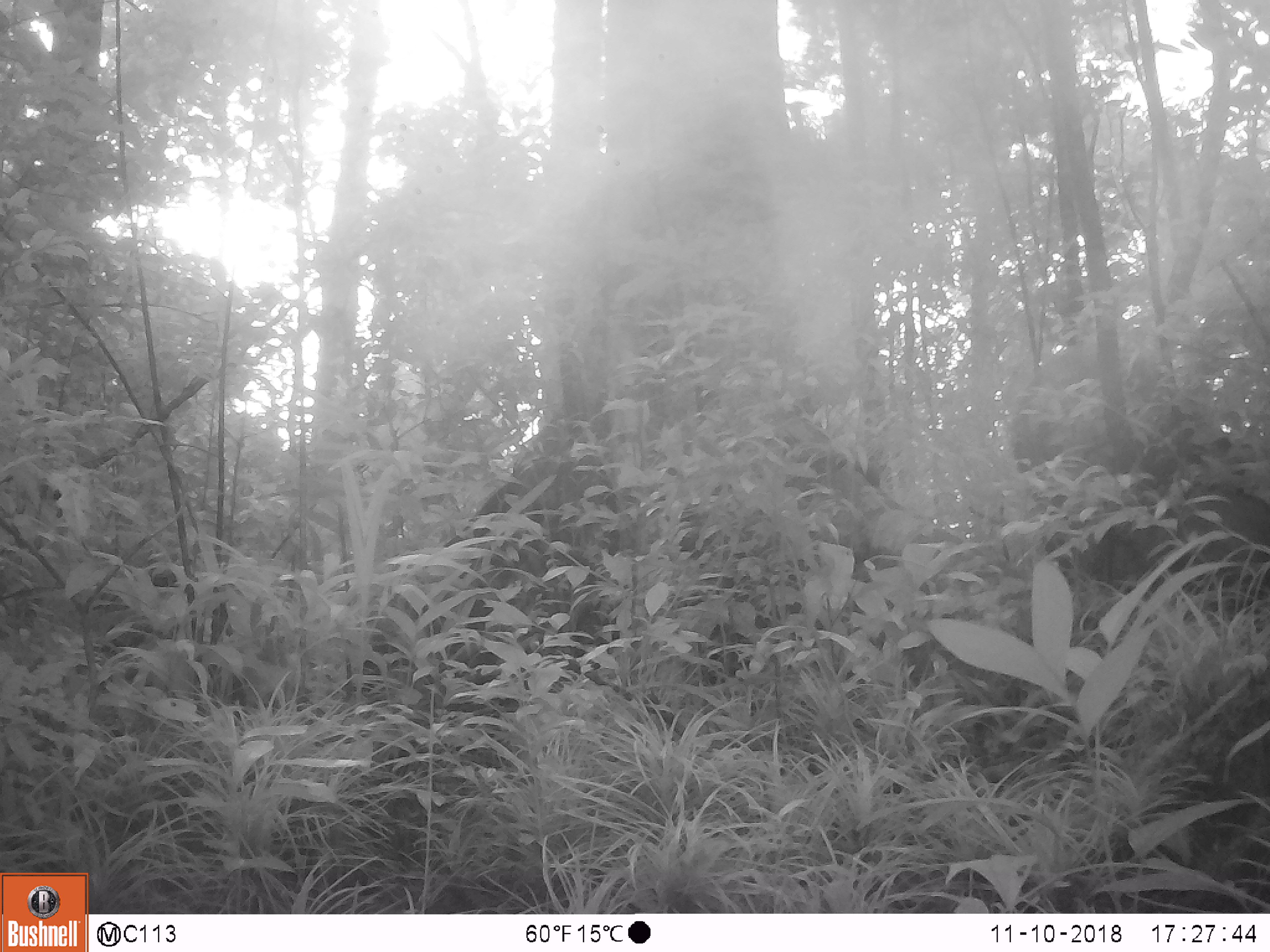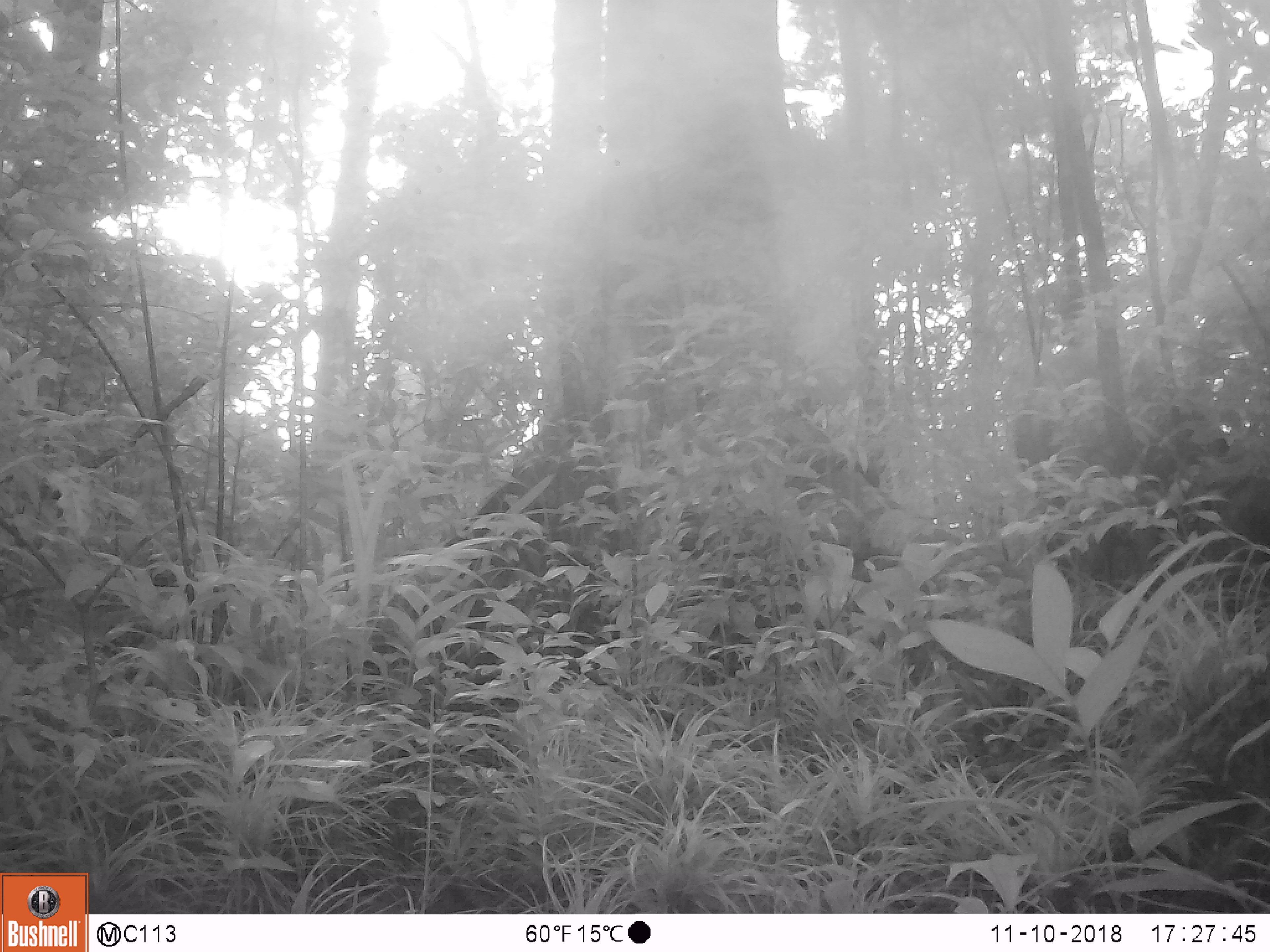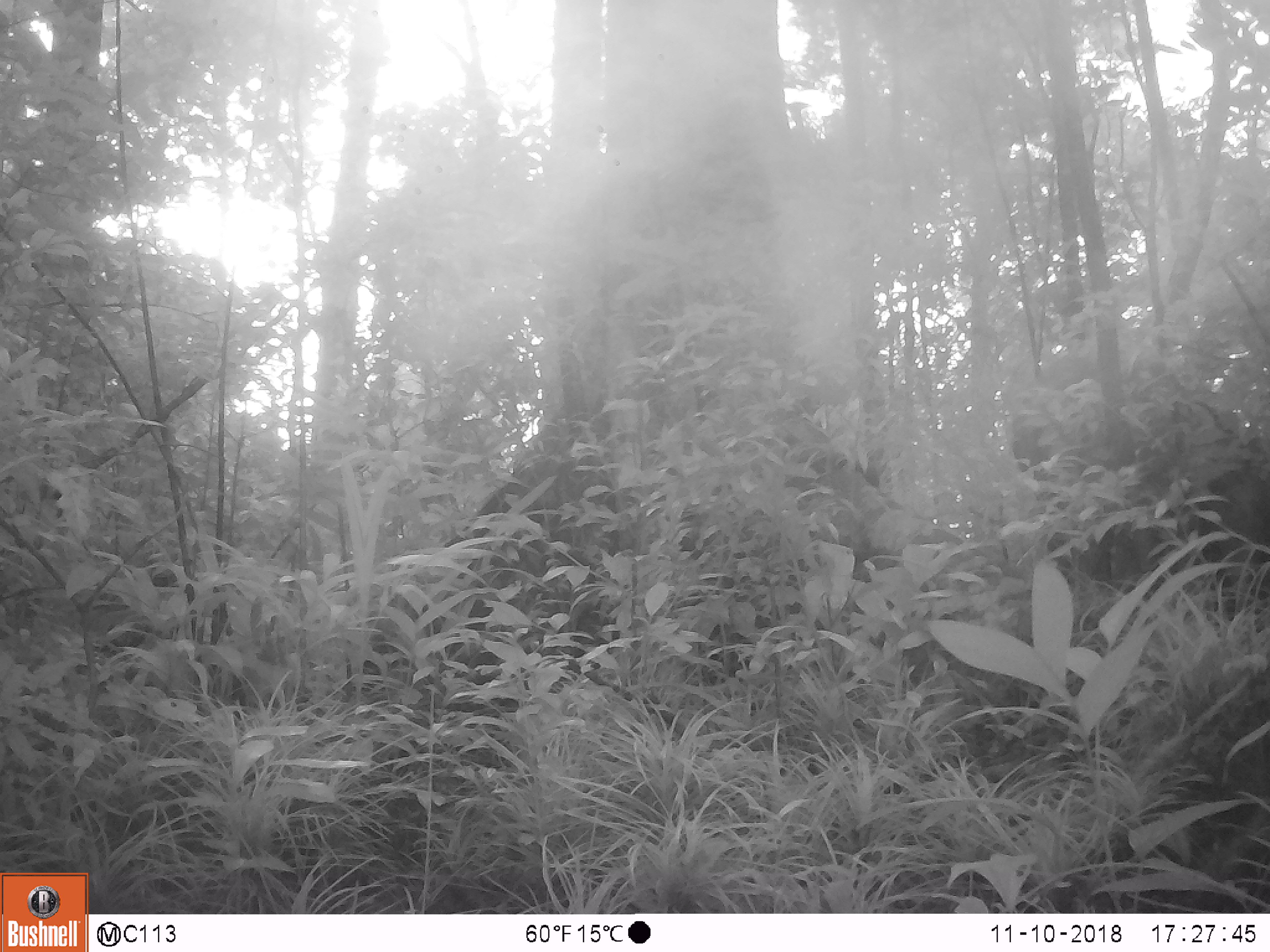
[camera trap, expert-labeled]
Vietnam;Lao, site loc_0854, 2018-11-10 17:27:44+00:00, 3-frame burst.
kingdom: Animalia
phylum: Chordata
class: Mammalia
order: Artiodactyla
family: Suidae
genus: Sus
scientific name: Sus scrofa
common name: eurasian wild pig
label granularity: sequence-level